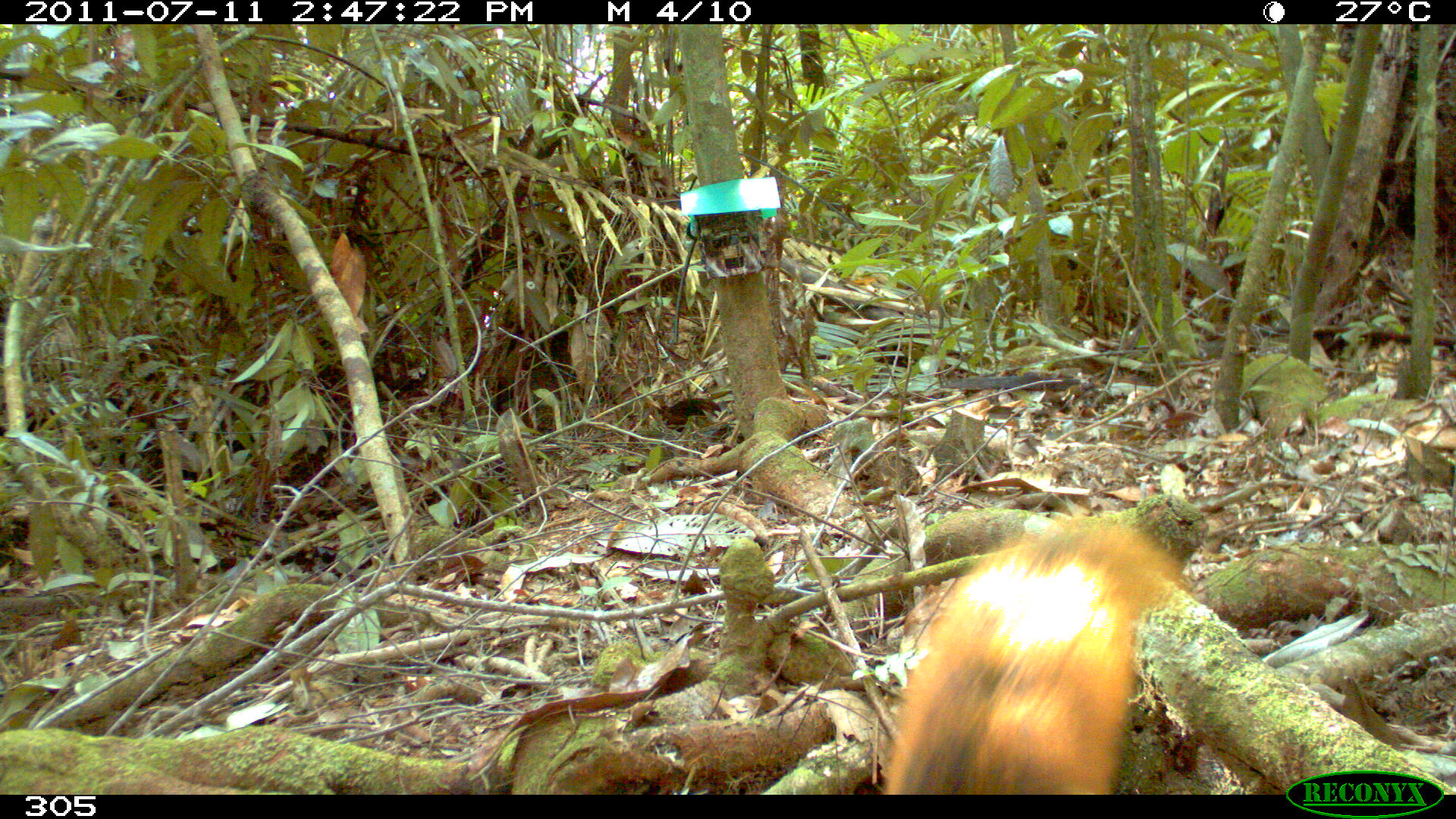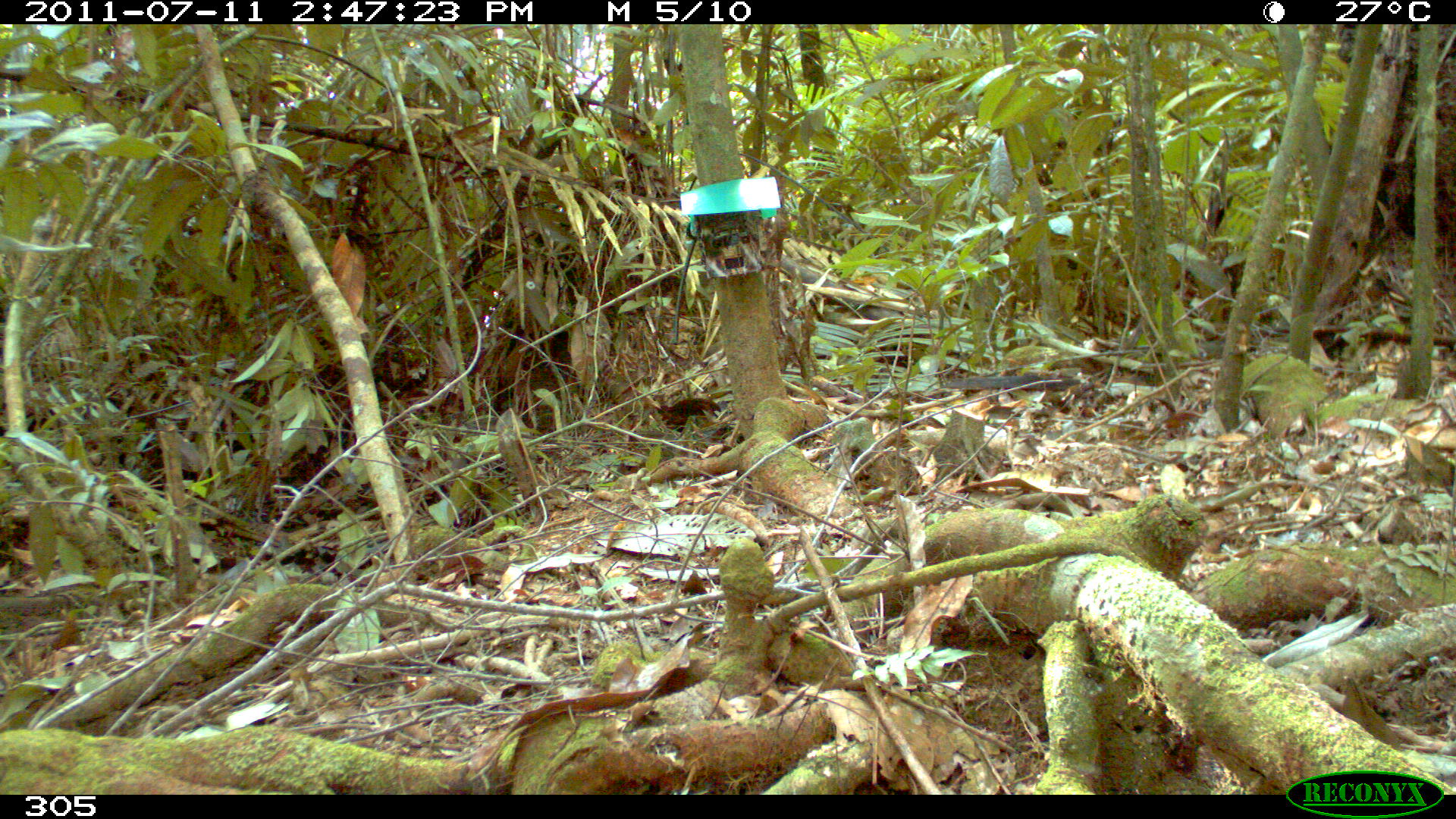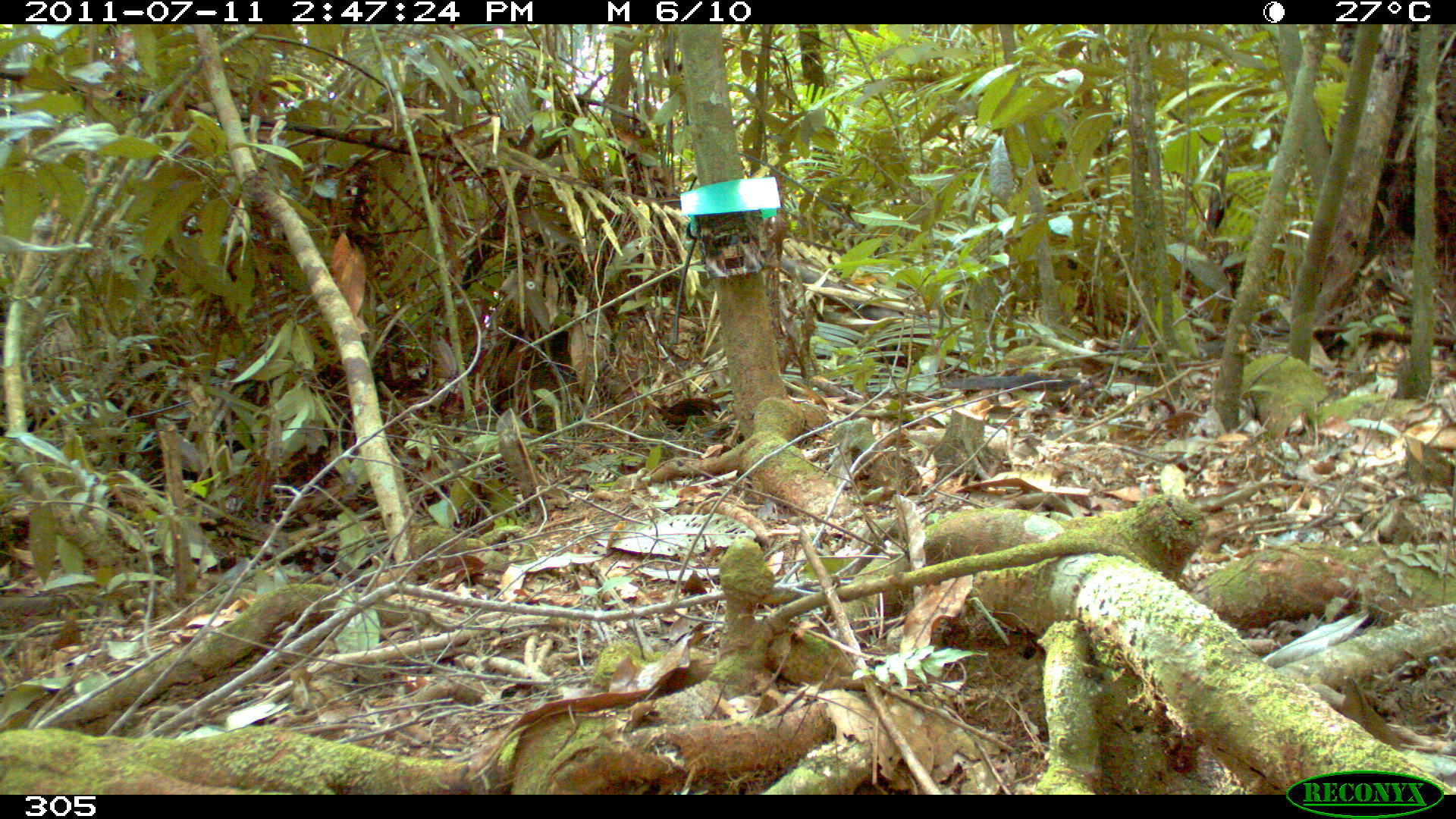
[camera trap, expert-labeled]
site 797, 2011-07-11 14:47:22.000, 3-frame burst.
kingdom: Animalia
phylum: Chordata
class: Mammalia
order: Rodentia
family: Sciuridae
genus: Sciurus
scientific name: Sciurus spadiceus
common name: southern amazon red squirrel